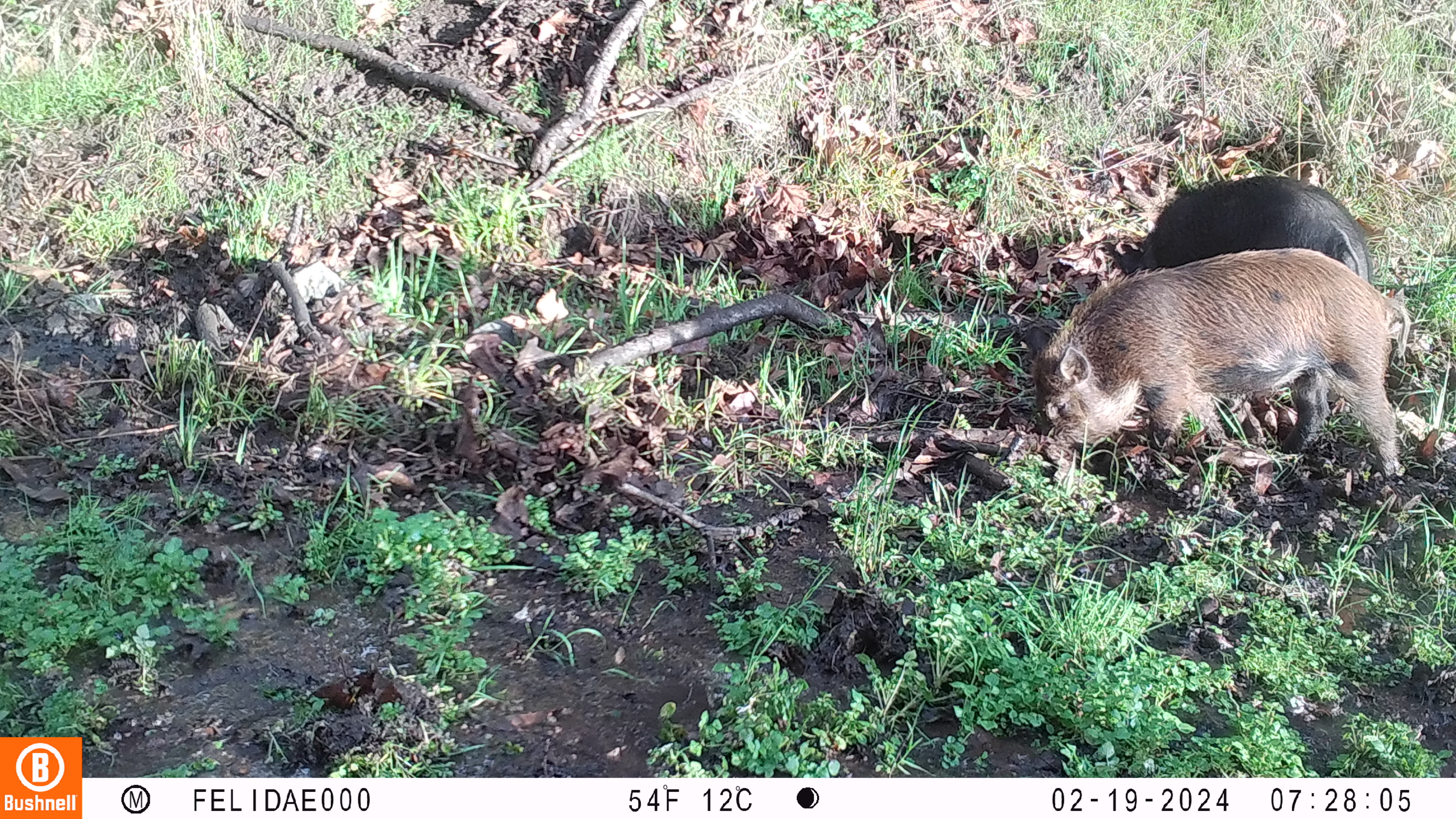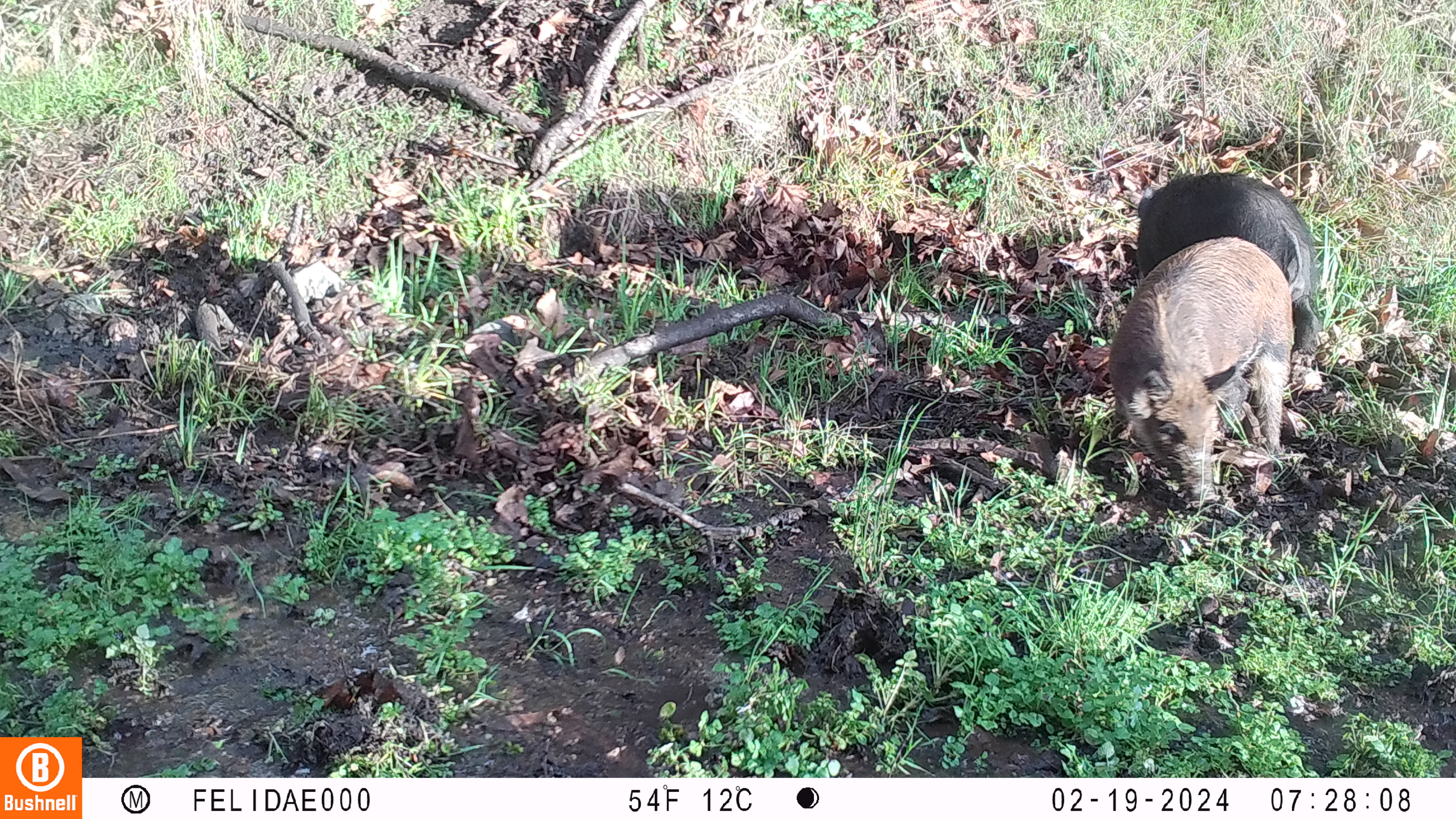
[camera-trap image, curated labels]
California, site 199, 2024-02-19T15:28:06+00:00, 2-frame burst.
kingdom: Animalia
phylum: Chordata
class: Mammalia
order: Artiodactyla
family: Suidae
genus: Sus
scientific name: Sus scrofa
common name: wild boar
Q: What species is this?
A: Wild boar (Sus scrofa).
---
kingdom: Animalia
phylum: Chordata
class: Mammalia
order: Carnivora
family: Felidae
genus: Lynx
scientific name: Lynx rufus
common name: bobcat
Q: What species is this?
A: Bobcat (Lynx rufus).